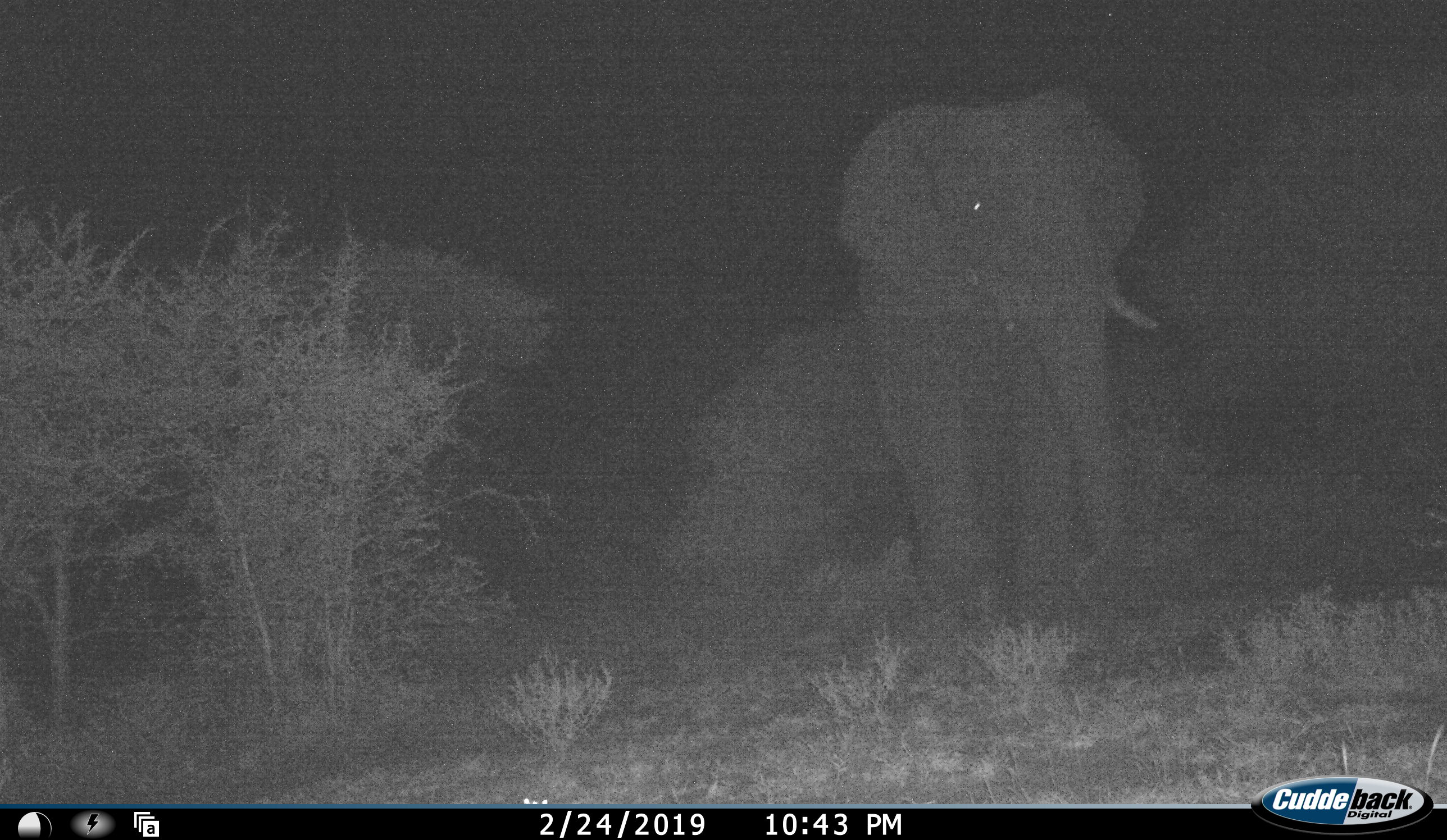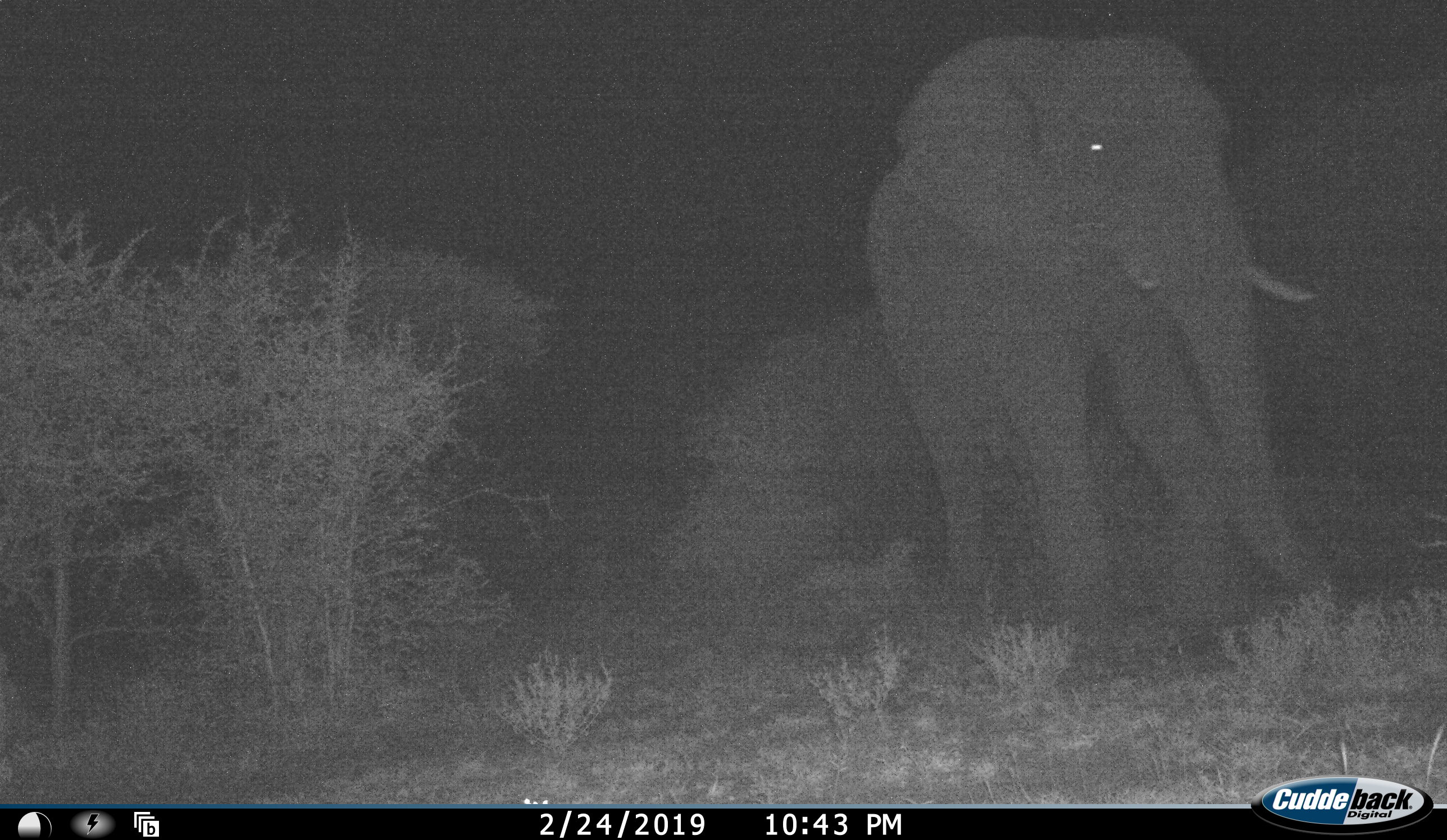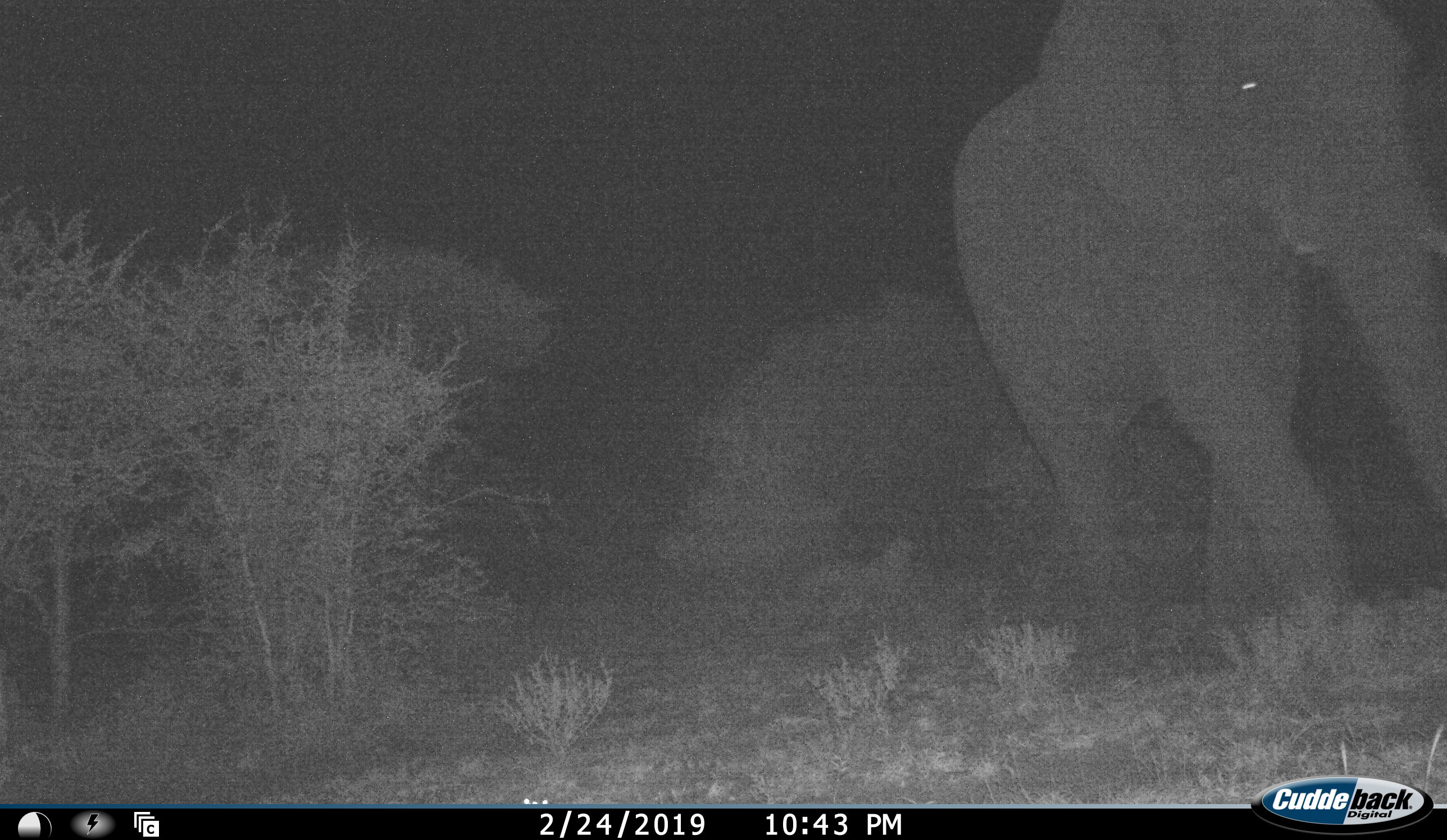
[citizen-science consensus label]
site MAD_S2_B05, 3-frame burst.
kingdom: Animalia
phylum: Chordata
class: Mammalia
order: Proboscidea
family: Elephantidae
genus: Loxodonta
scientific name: Loxodonta africana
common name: african bush elephant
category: elephant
Elephant (african bush elephant) (Loxodonta africana), count 1. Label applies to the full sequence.